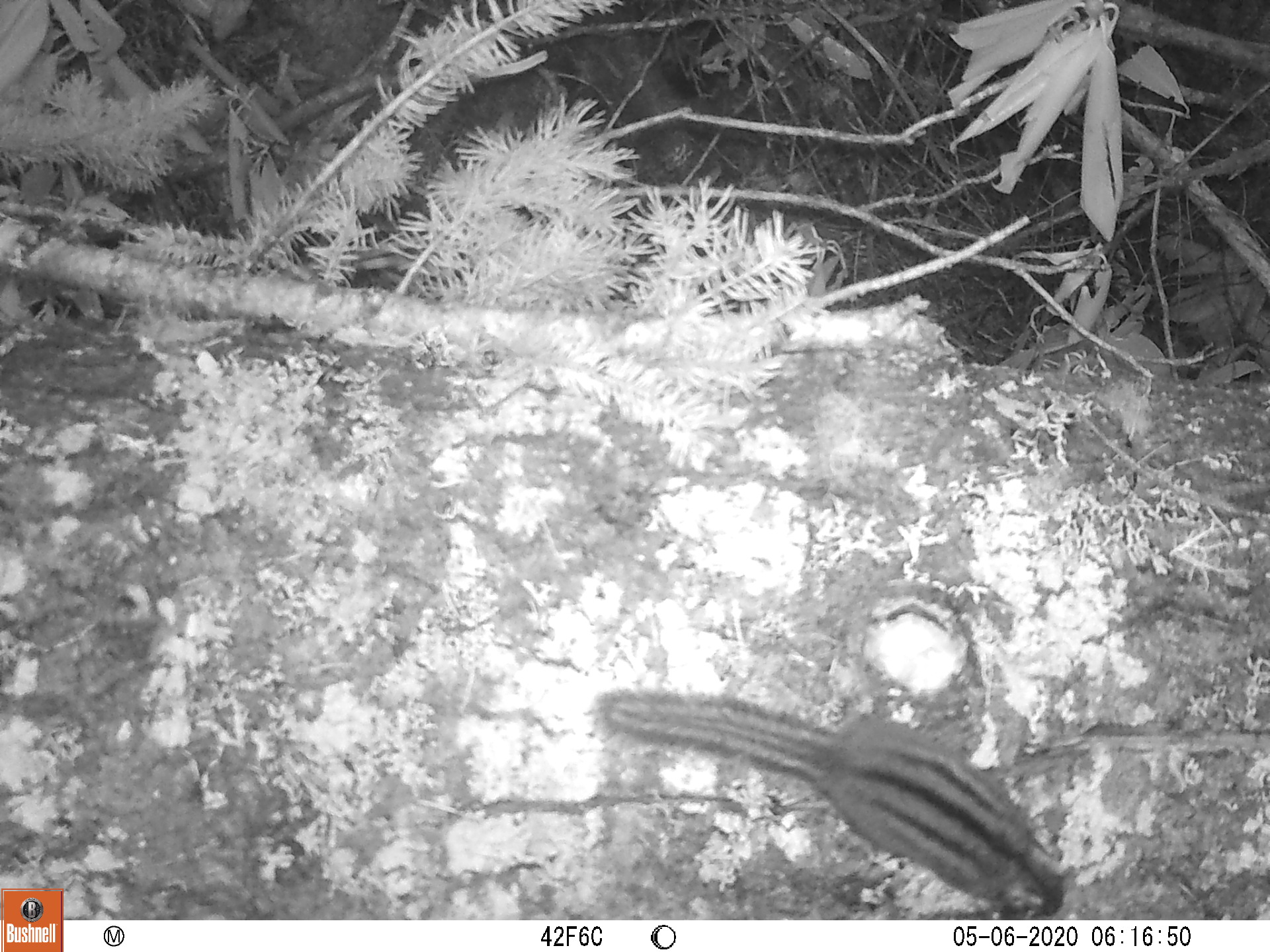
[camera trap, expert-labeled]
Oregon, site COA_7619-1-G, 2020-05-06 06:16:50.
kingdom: Animalia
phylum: Chordata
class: Mammalia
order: Rodentia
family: Sciuridae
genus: Neotamias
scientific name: Neotamias townsendii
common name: townsend's chipmunk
Townsend's chipmunk (Neotamias townsendii).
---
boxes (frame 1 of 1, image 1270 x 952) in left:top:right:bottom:
townsend's chipmunk: 585:666:1081:913